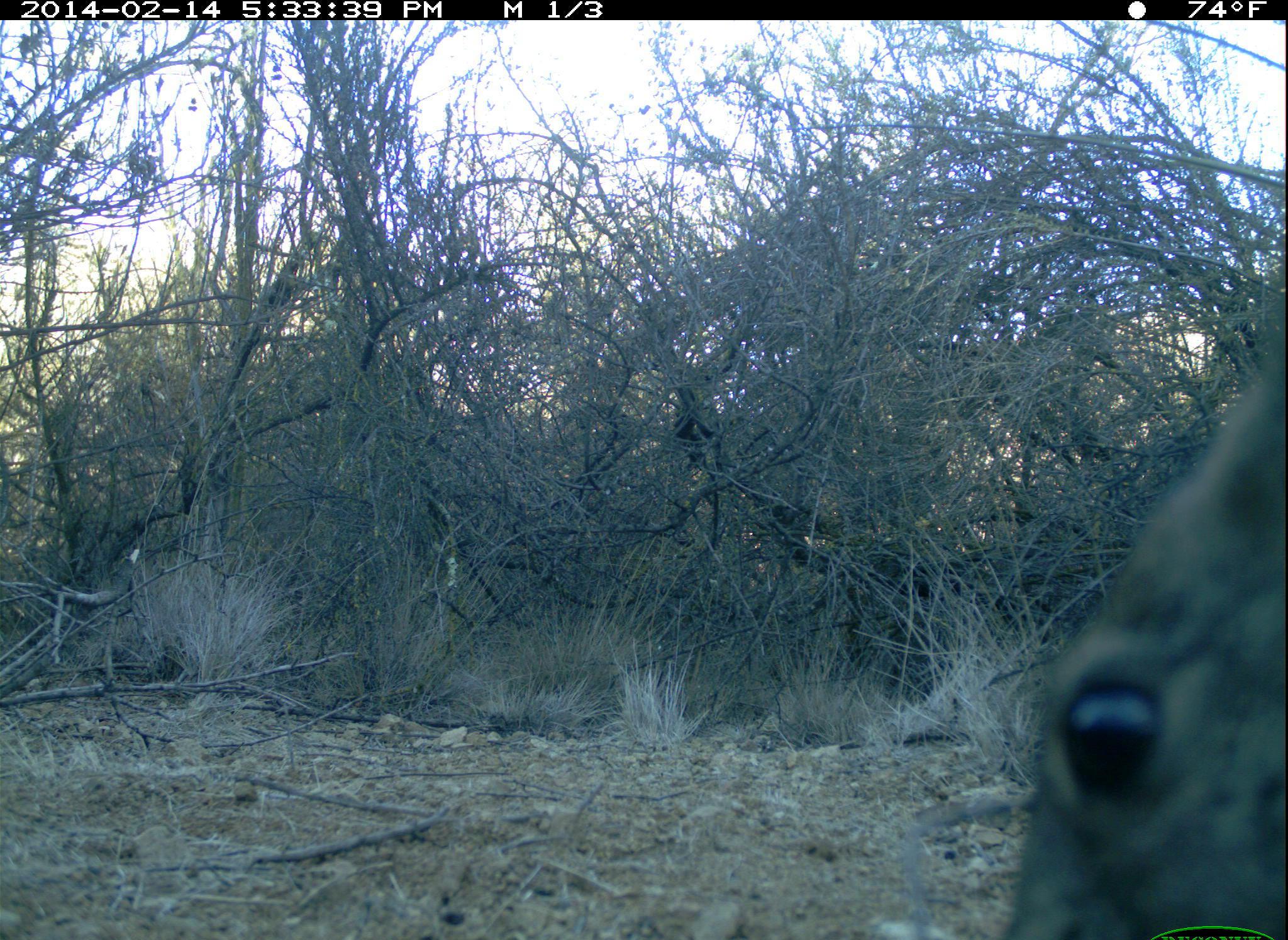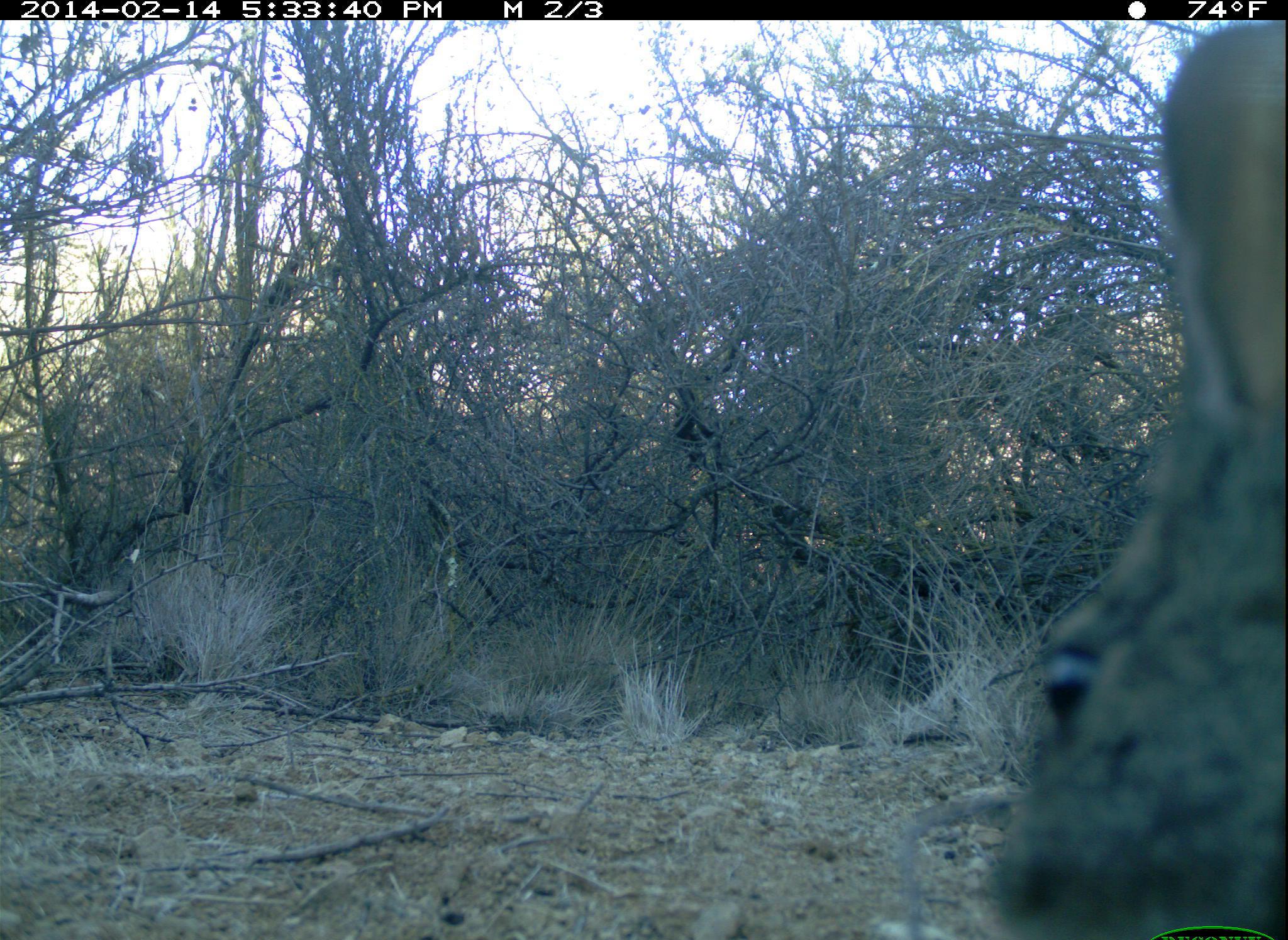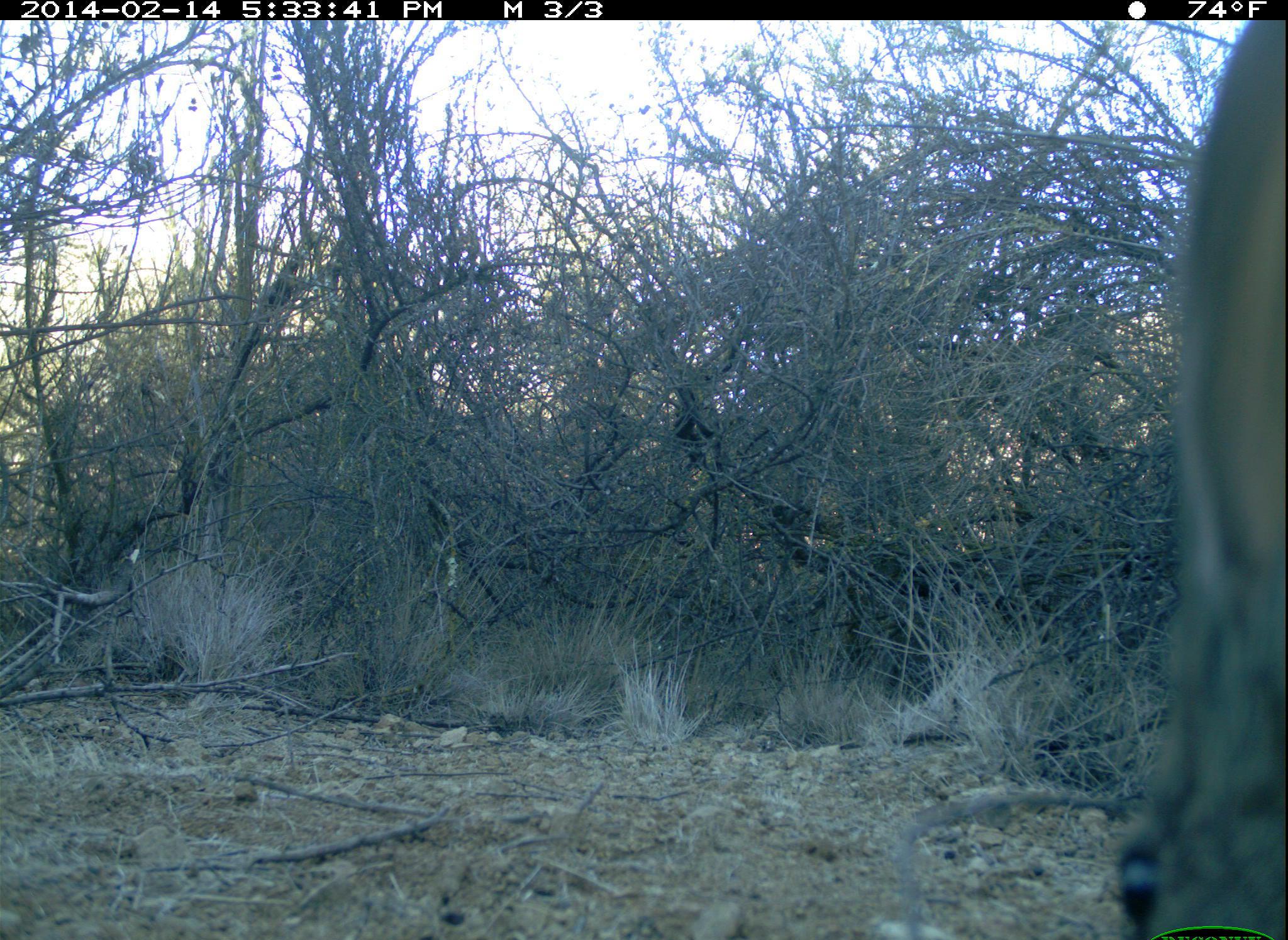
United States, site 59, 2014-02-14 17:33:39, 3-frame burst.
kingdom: Animalia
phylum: Chordata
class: Mammalia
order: Lagomorpha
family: Leporidae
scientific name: Leporidae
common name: rabbits and hares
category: rabbit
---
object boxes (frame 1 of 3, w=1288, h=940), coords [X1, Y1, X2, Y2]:
rabbit: [1001, 310, 1288, 940]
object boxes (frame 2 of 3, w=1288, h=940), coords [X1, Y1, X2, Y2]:
rabbit: [988, 22, 1288, 940]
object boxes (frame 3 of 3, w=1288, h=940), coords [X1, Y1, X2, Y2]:
rabbit: [1116, 18, 1288, 940]